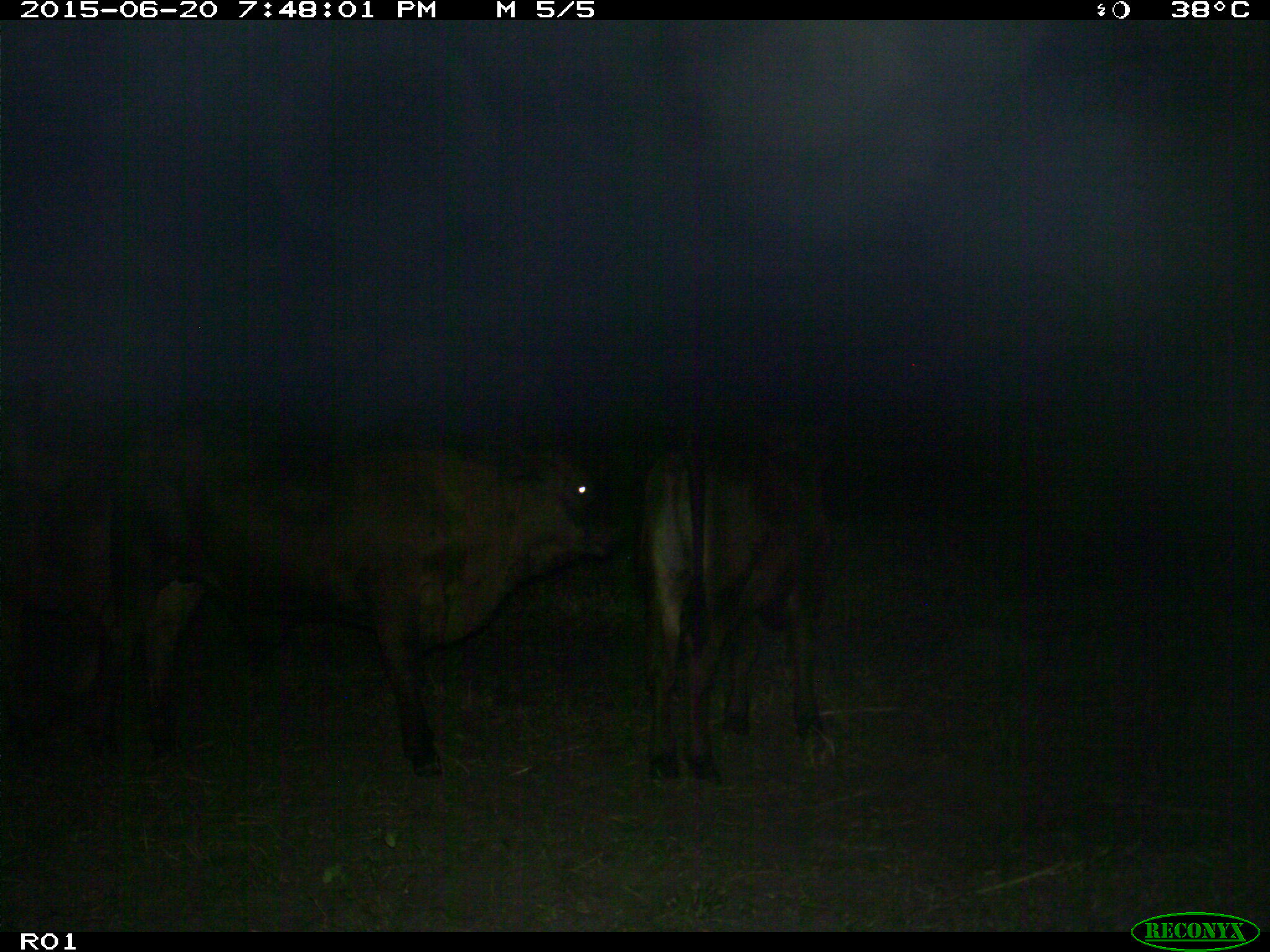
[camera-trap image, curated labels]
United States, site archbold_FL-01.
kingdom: Animalia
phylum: Chordata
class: Mammalia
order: Artiodactyla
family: Bovidae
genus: Bos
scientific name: Bos taurus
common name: domestic cow